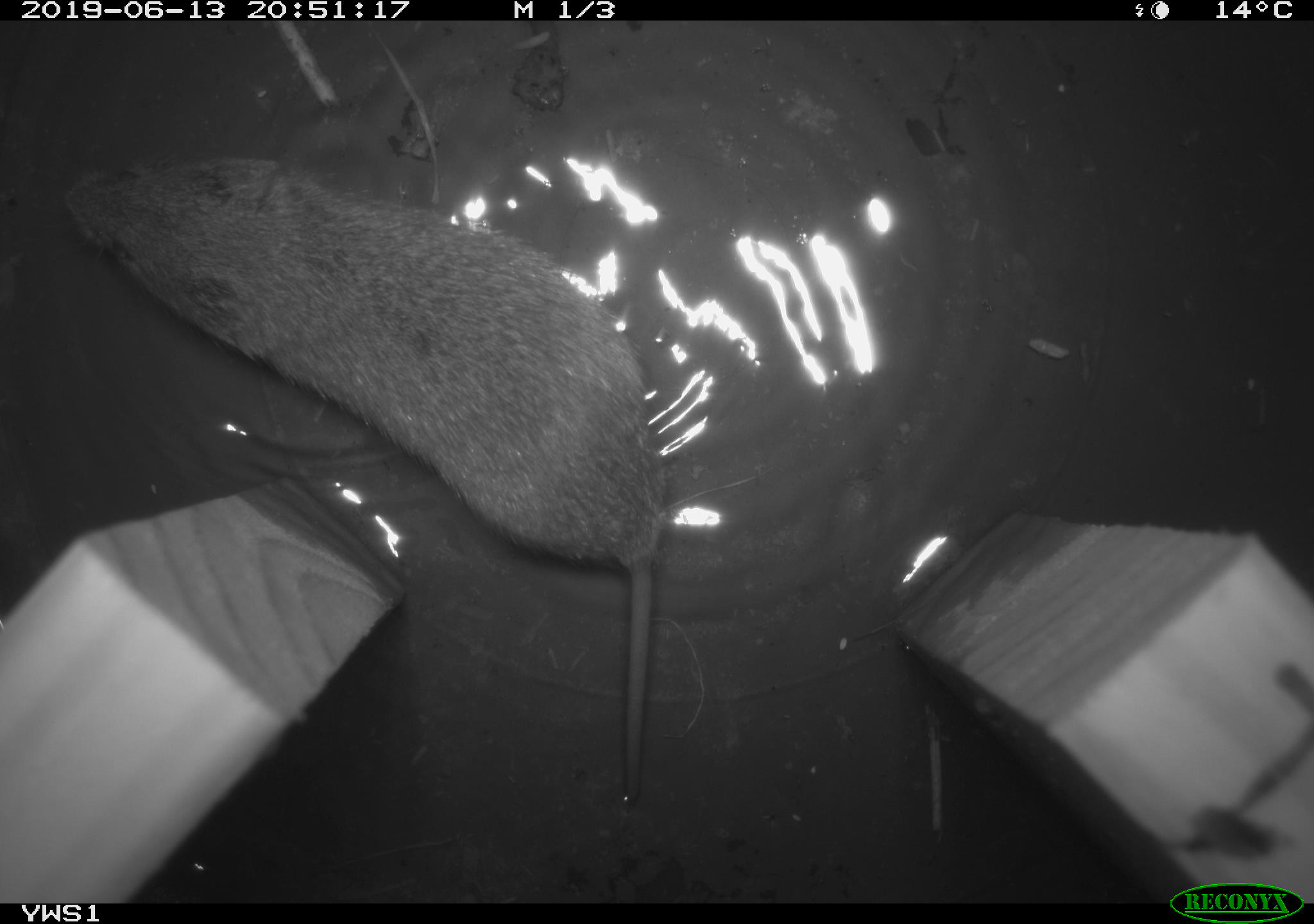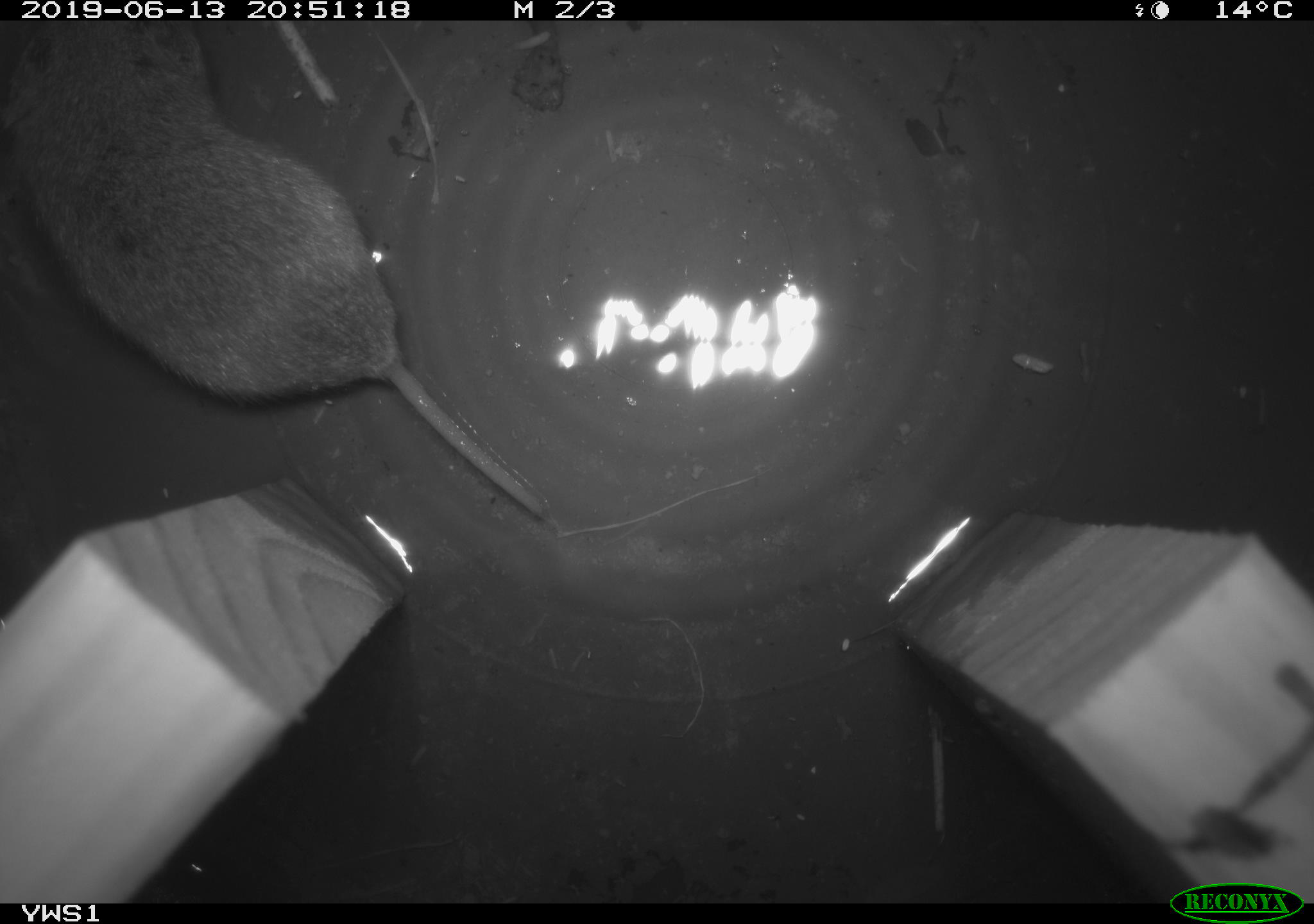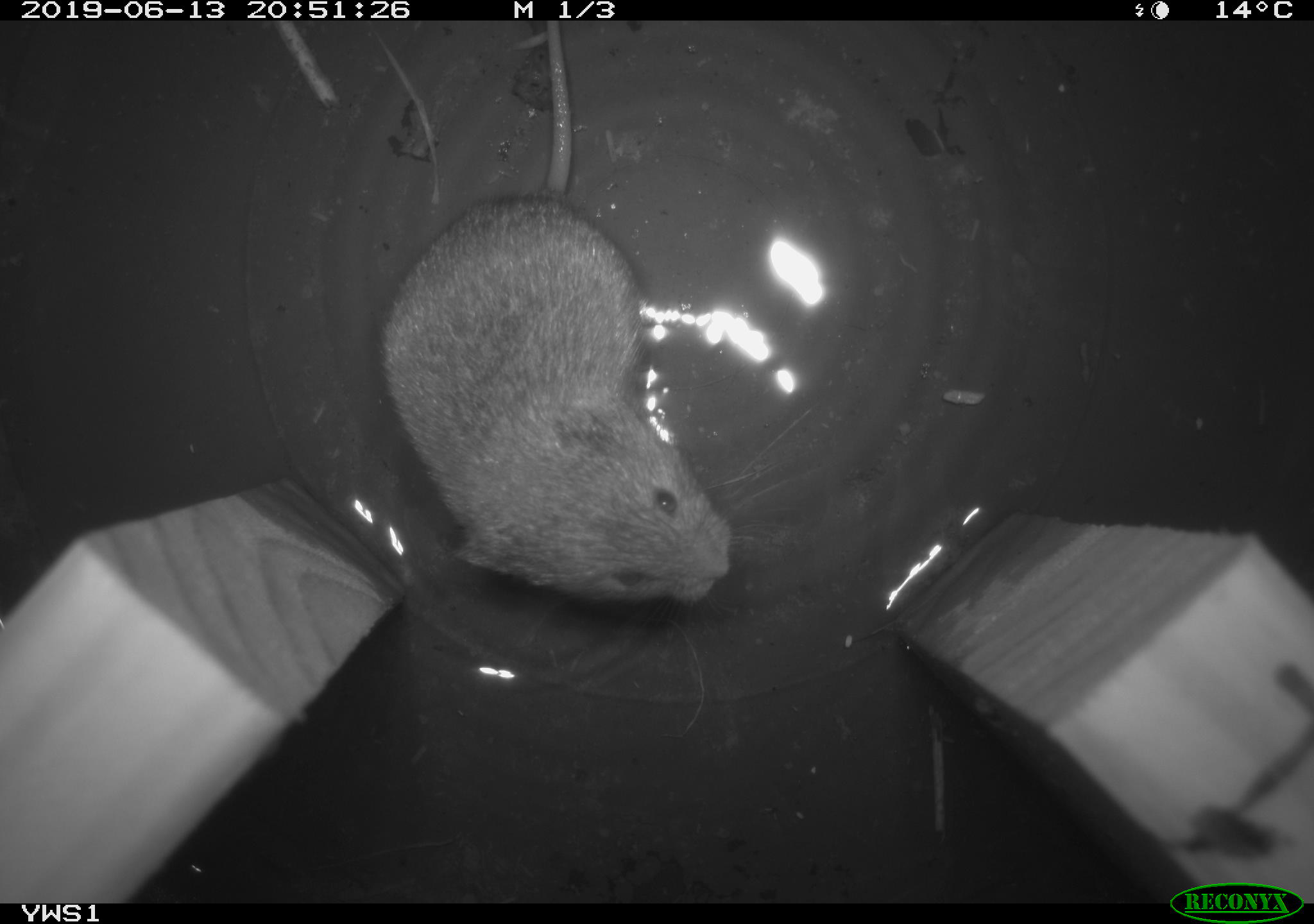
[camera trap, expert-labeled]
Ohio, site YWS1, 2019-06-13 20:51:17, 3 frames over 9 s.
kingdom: Animalia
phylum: Chordata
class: Mammalia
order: Rodentia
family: Cricetidae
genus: Microtus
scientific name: Microtus pennsylvanicus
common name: meadow vole